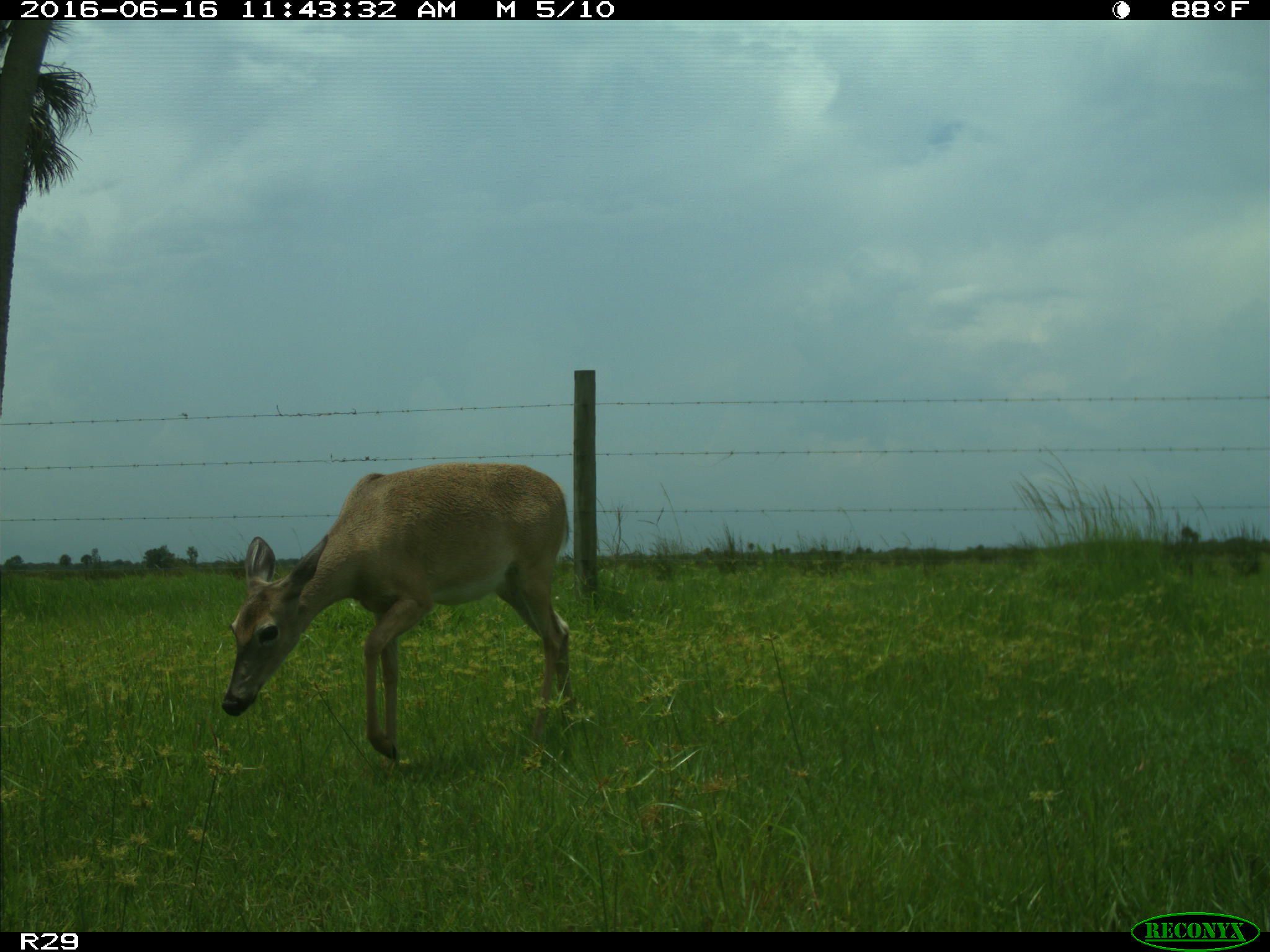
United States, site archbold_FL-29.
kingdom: Animalia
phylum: Chordata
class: Mammalia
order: Artiodactyla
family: Cervidae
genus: Odocoileus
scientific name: Odocoileus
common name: deer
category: unidentified deer